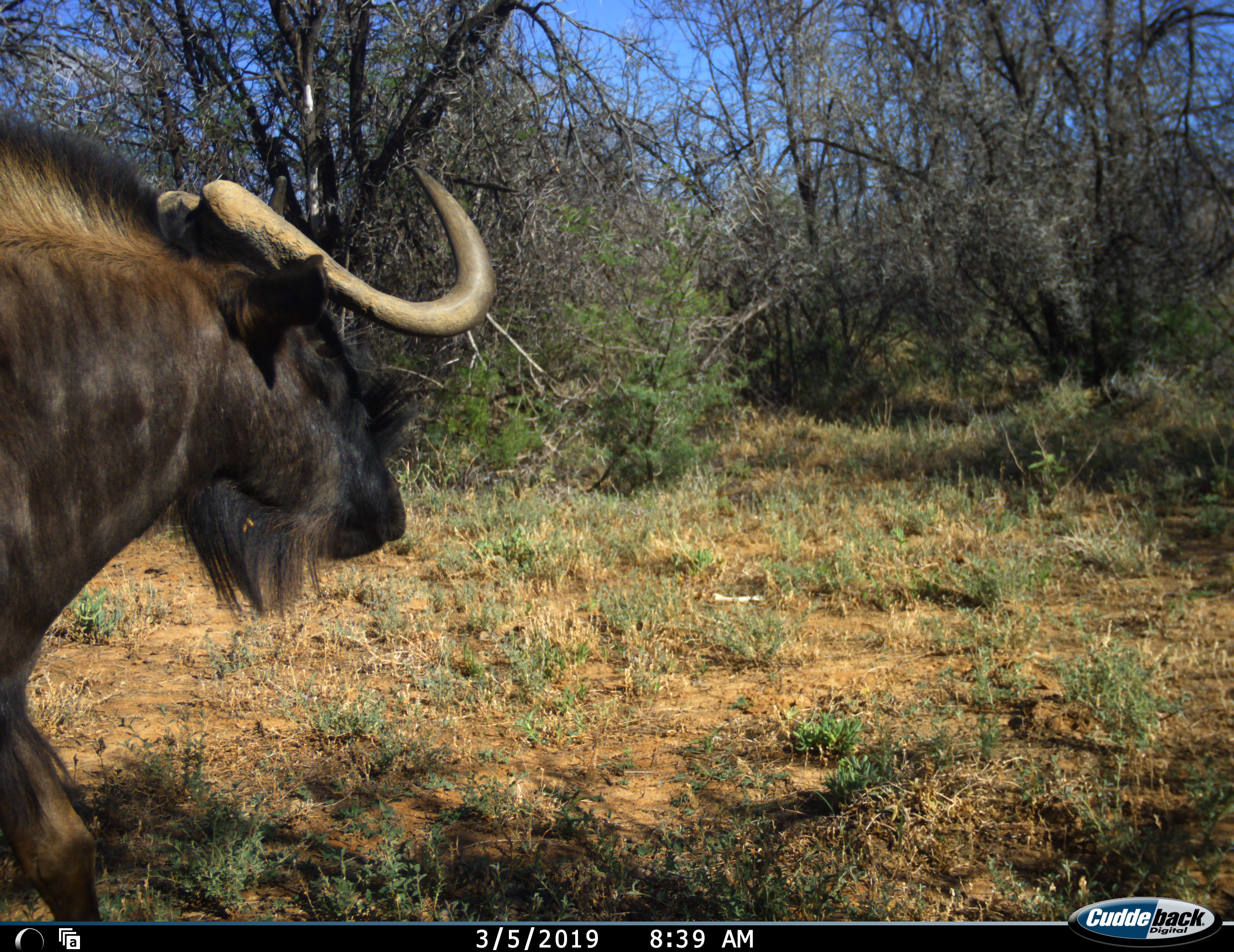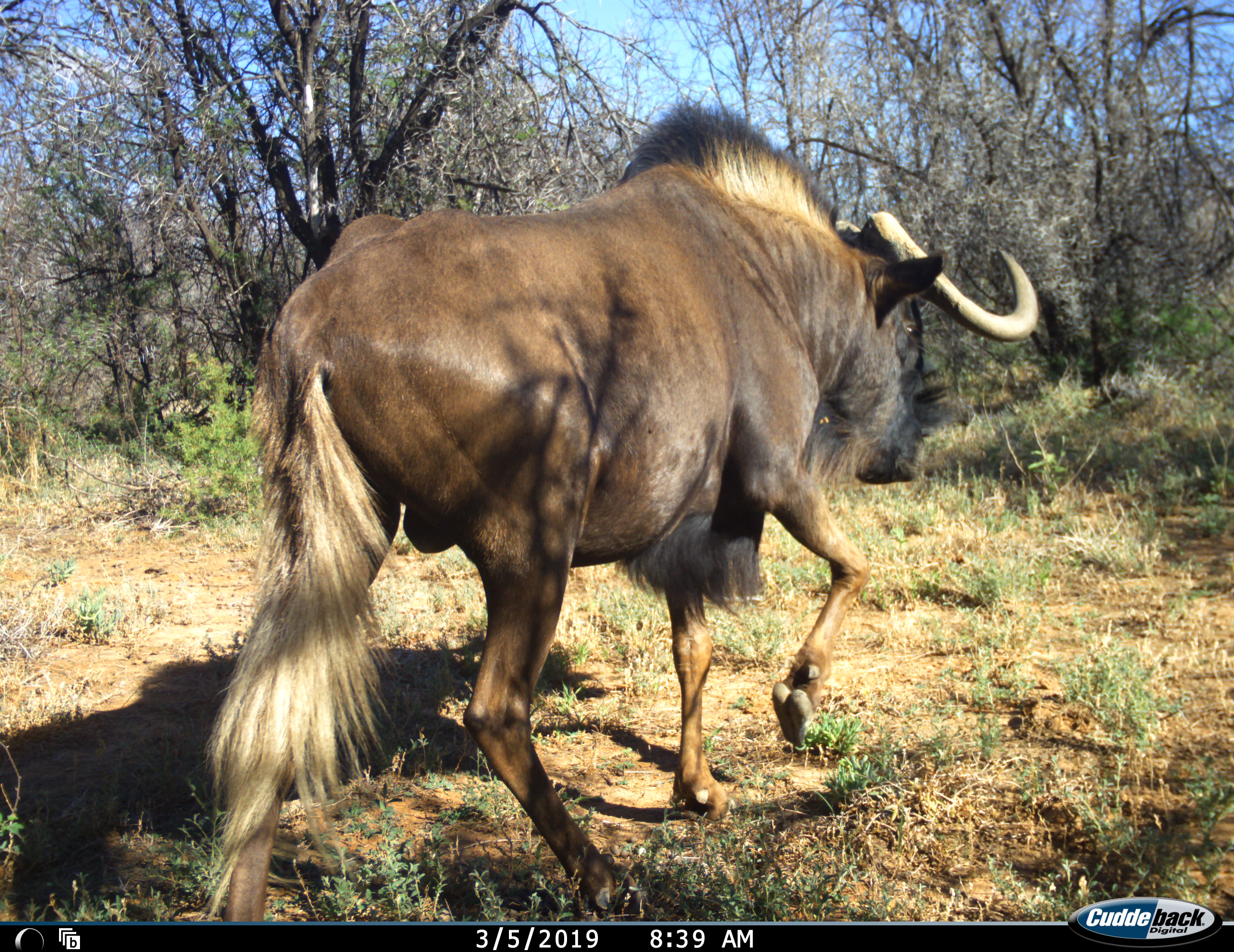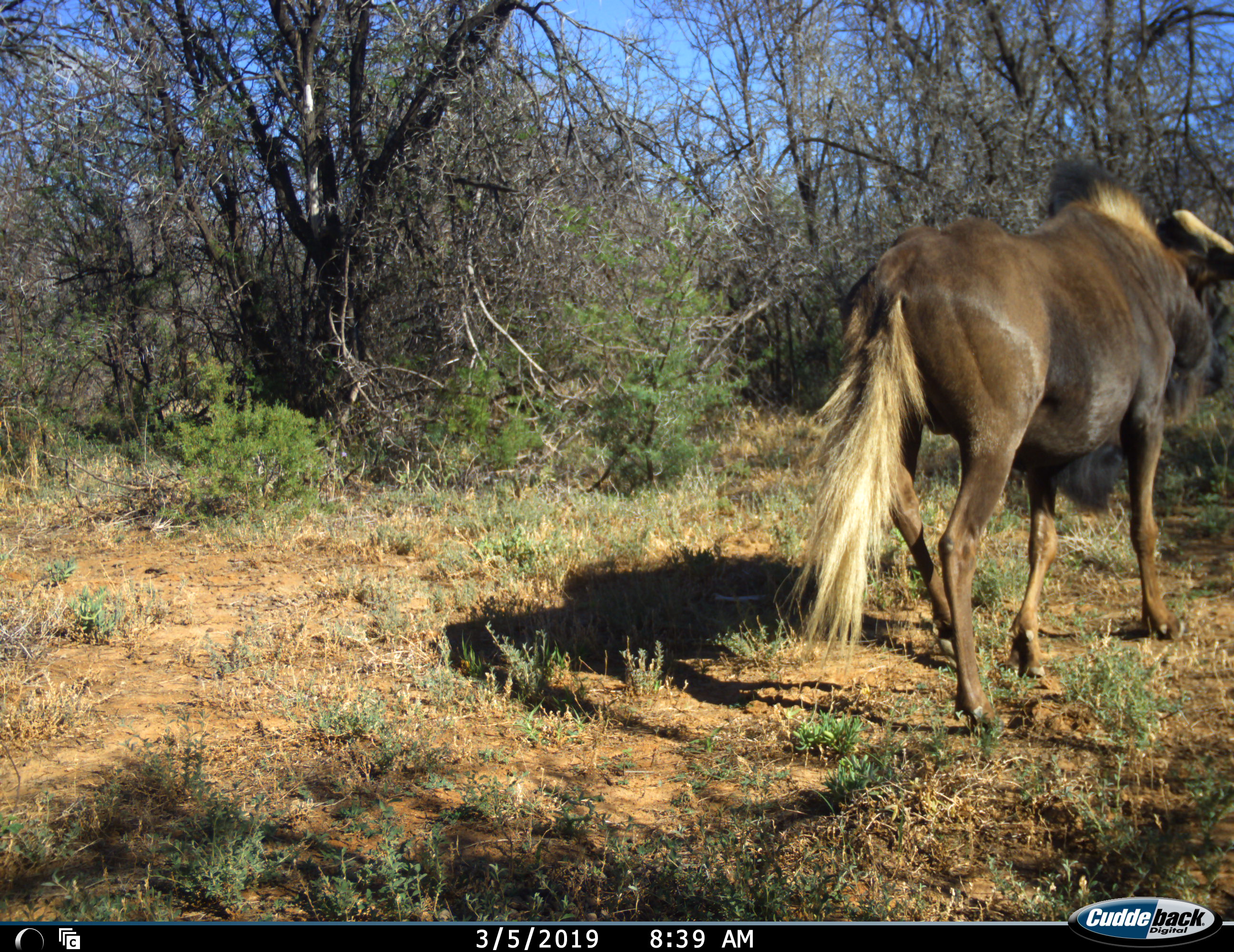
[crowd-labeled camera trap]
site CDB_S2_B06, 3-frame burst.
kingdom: Animalia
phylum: Chordata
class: Mammalia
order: Artiodactyla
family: Bovidae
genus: Connochaetes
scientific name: Connochaetes gnou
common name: black wildebeest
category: wildebeestblack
Wildebeestblack (black wildebeest) (Connochaetes gnou), count 1. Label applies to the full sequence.